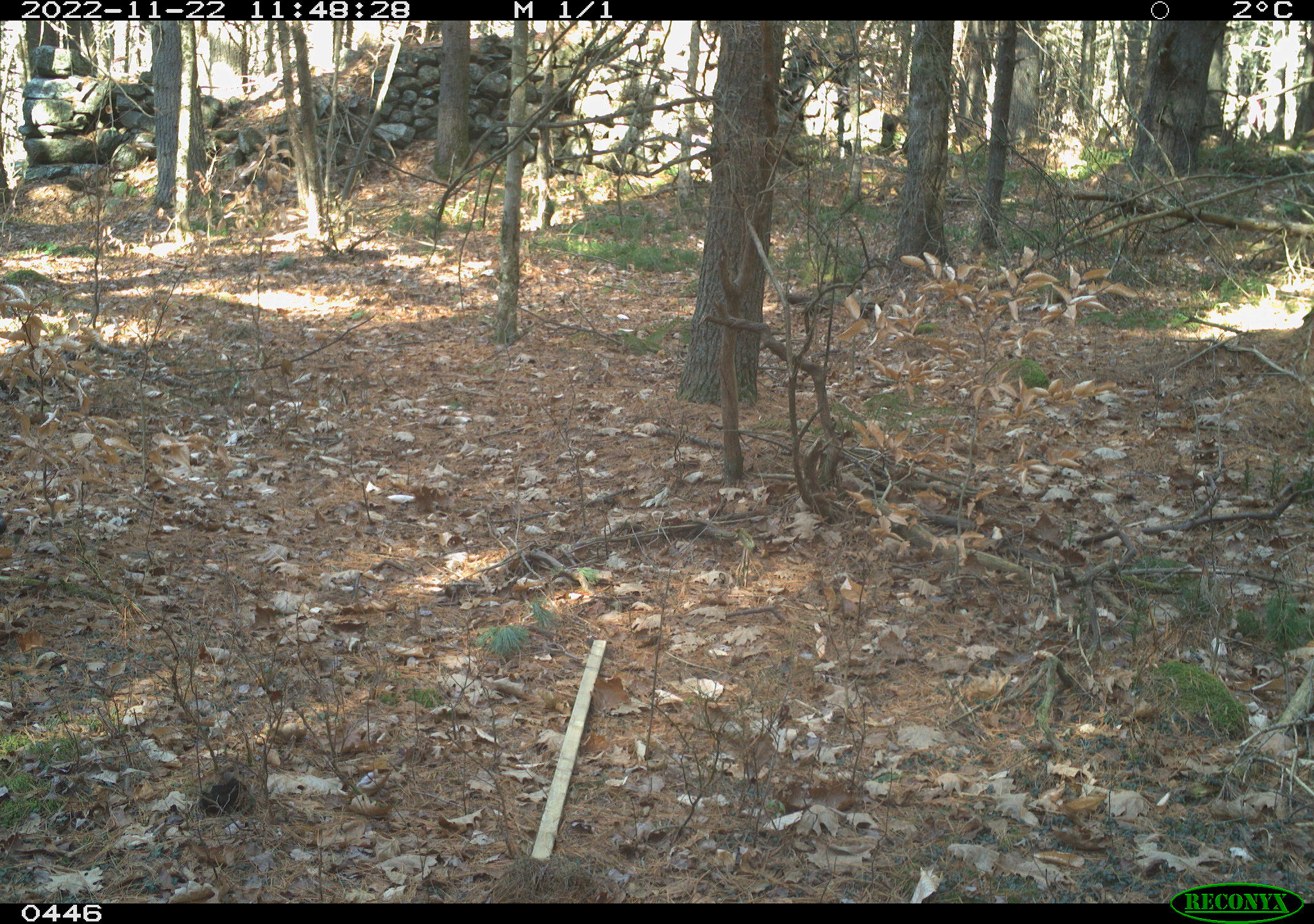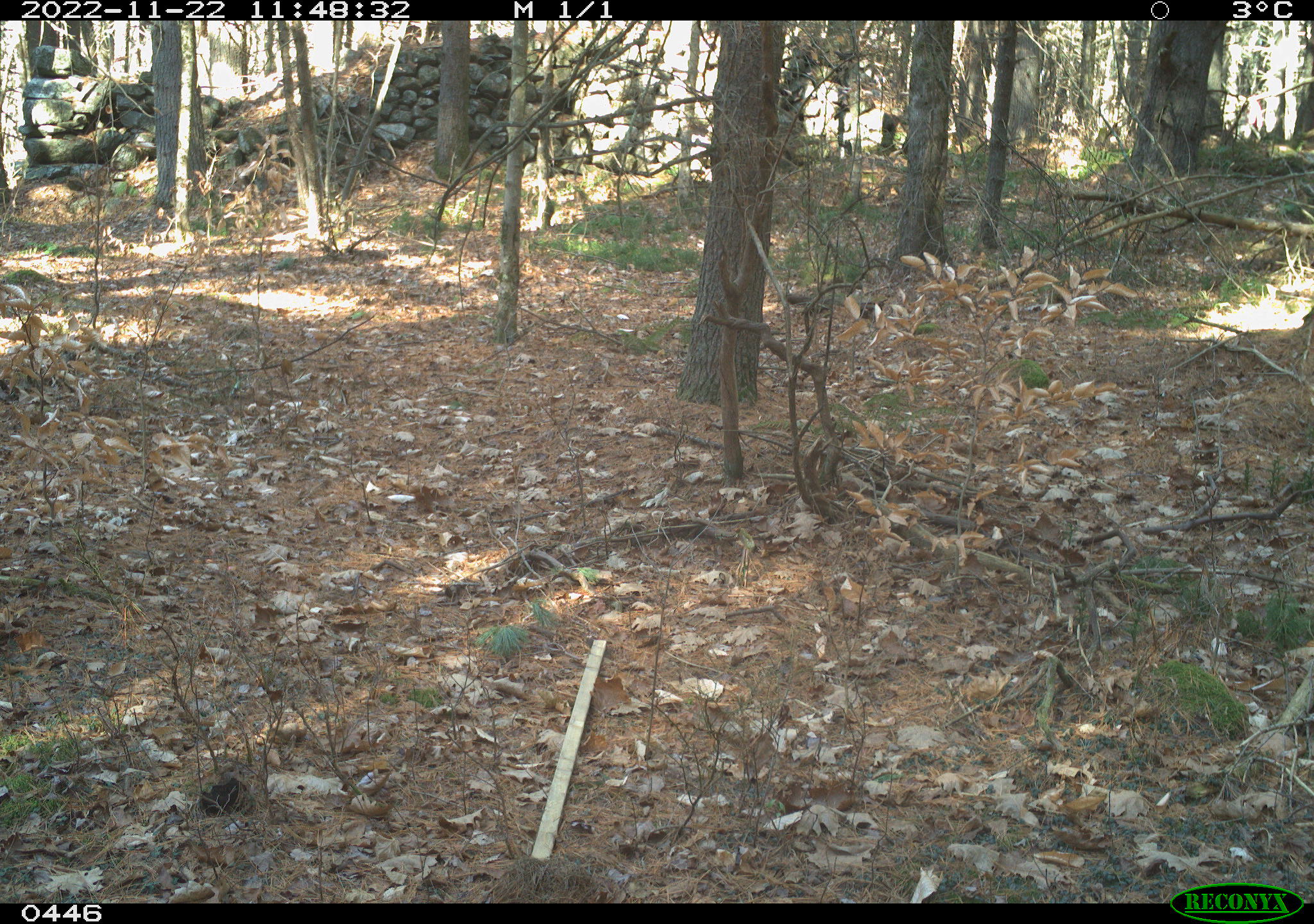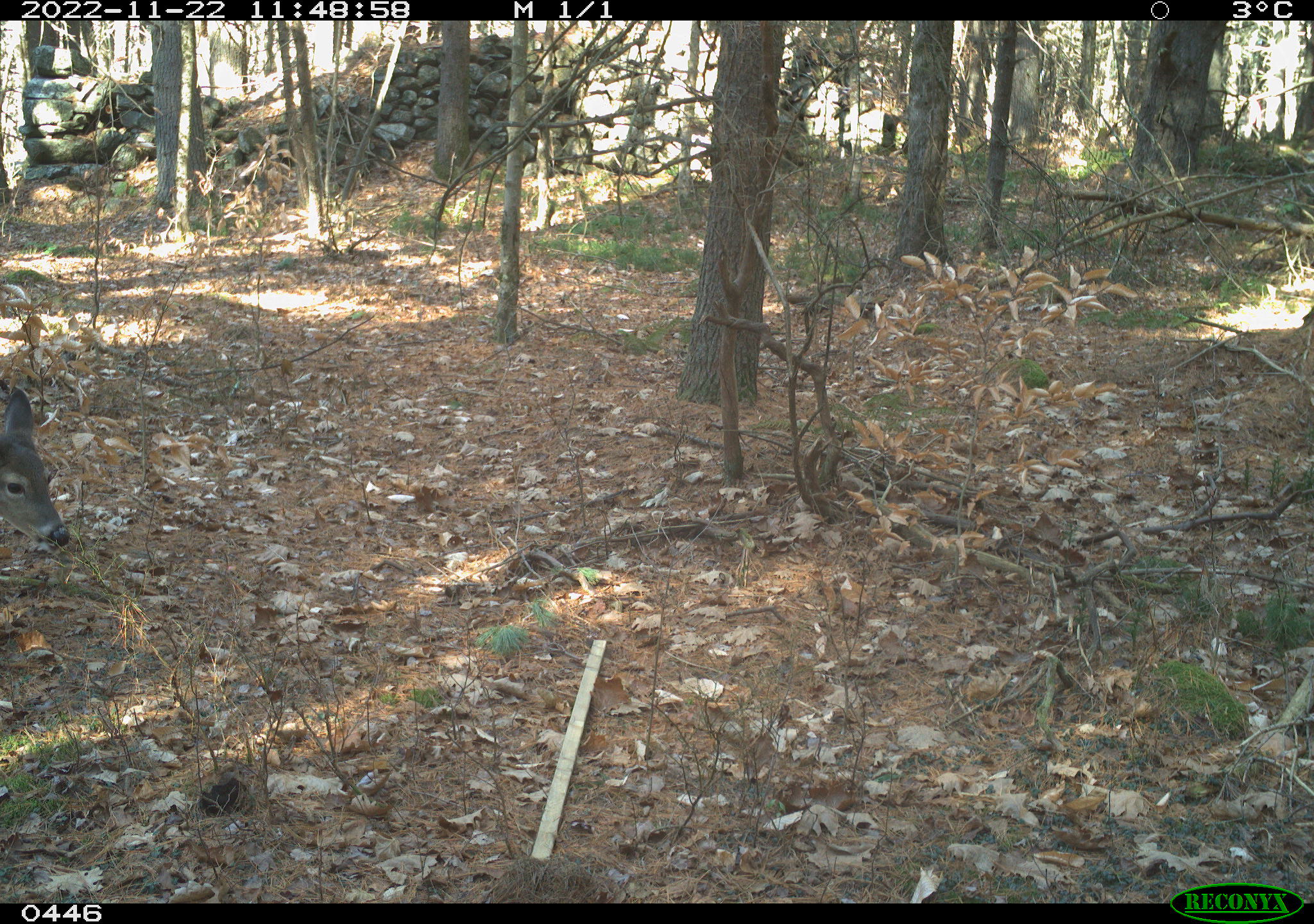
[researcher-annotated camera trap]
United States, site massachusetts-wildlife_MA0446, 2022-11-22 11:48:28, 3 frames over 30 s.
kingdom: Animalia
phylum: Chordata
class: Mammalia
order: Artiodactyla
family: Cervidae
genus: Odocoileus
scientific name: Odocoileus virginianus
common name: white-tailed deer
White-tailed deer (Odocoileus virginianus).